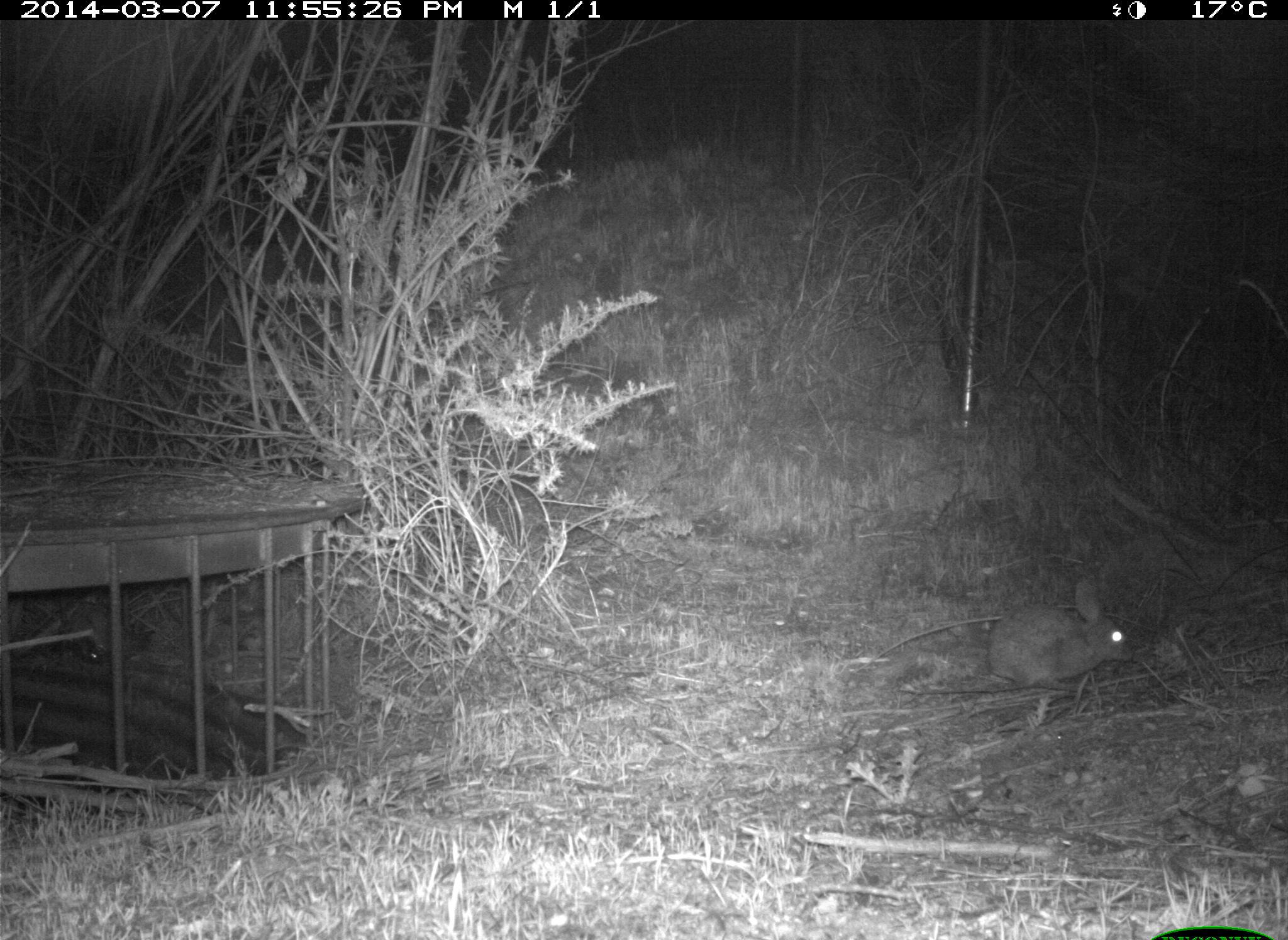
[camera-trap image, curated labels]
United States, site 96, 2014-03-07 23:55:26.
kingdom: Animalia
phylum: Chordata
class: Mammalia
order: Lagomorpha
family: Leporidae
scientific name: Leporidae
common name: rabbits and hares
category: rabbit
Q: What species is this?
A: Rabbit (rabbits and hares) (Leporidae).